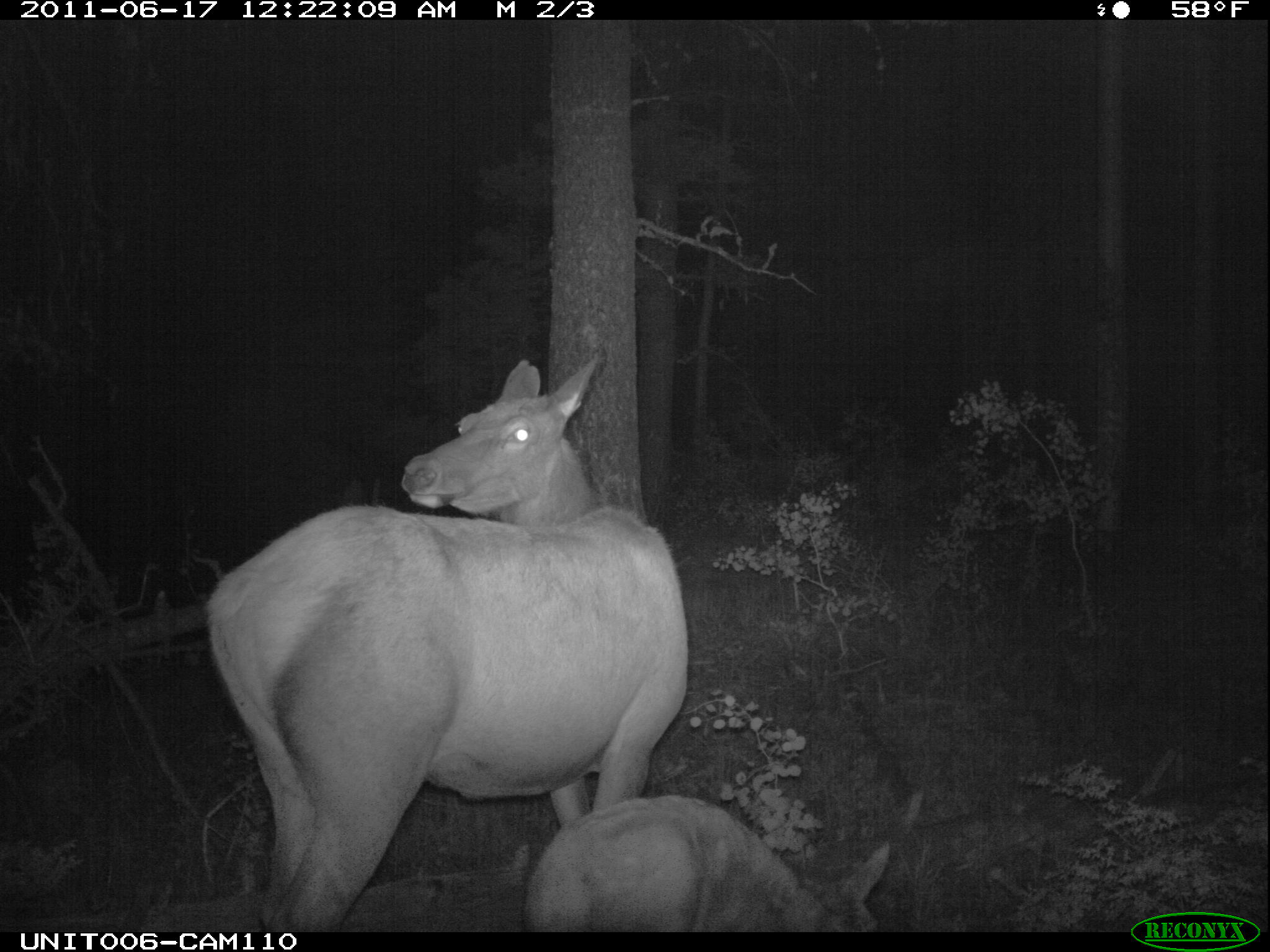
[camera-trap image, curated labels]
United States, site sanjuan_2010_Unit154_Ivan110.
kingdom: Animalia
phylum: Chordata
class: Mammalia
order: Artiodactyla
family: Cervidae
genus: Cervus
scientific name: Cervus elaphus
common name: red deer